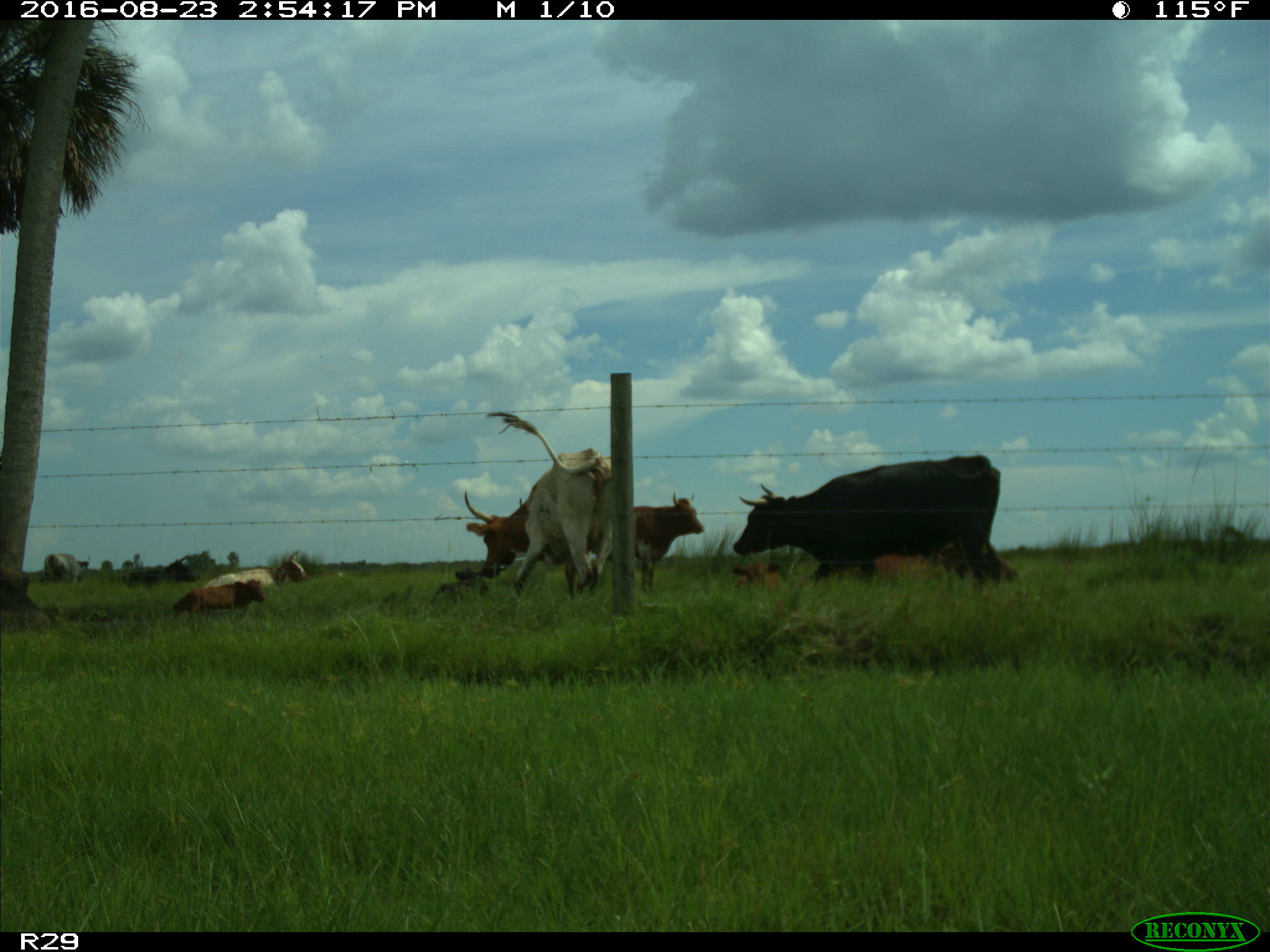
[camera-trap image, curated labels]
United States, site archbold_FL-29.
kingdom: Animalia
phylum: Chordata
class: Mammalia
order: Artiodactyla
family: Bovidae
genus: Bos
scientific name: Bos taurus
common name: domestic cow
Bos taurus (domestic cow).